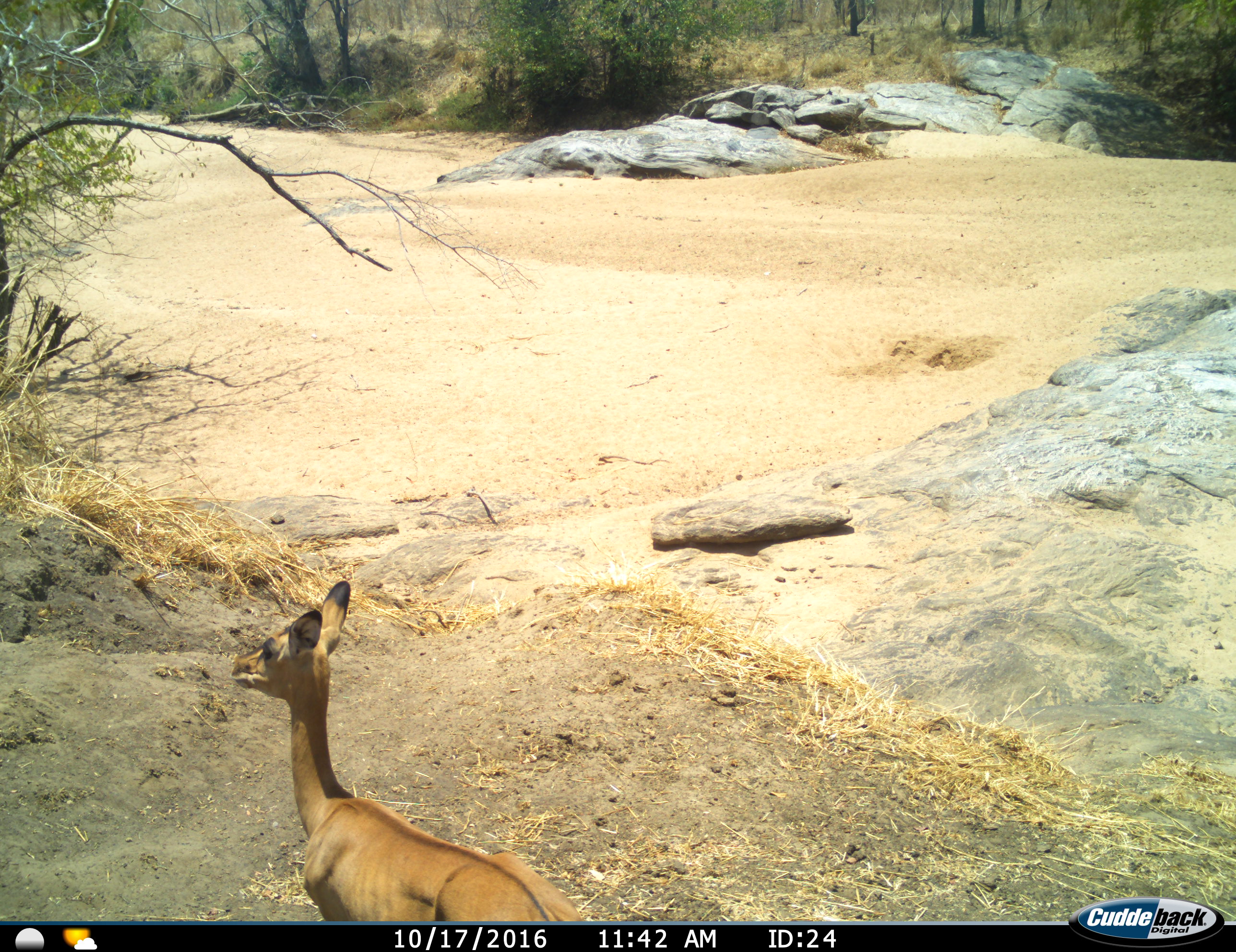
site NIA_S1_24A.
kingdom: Animalia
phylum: Chordata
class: Mammalia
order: Artiodactyla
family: Bovidae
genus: Aepyceros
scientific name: Aepyceros melampus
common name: impala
Impala (Aepyceros melampus), count 1. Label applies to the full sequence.